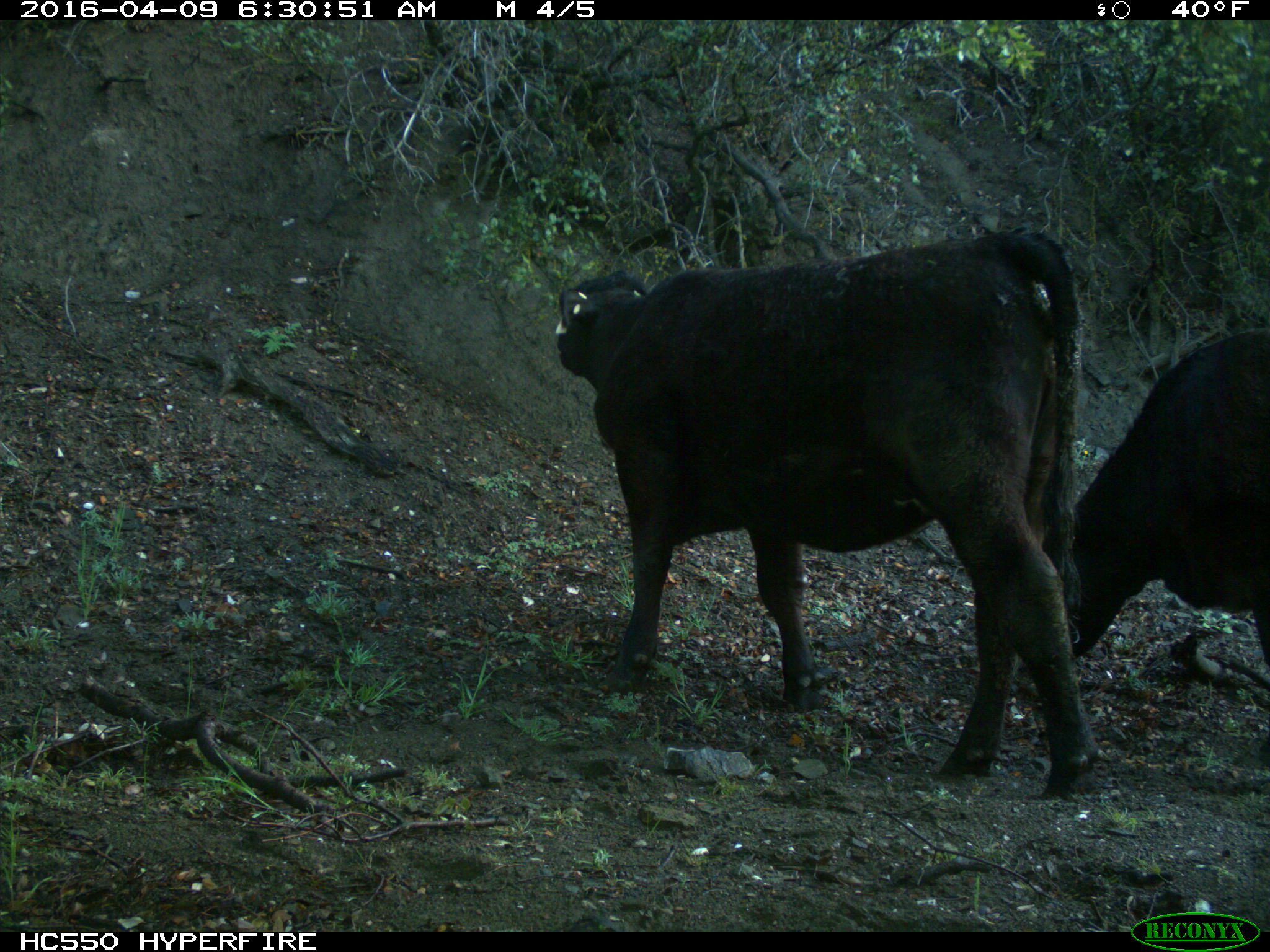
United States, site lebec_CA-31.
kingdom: Animalia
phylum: Chordata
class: Mammalia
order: Artiodactyla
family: Bovidae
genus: Bos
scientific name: Bos taurus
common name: domestic cow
Bos taurus (domestic cow).